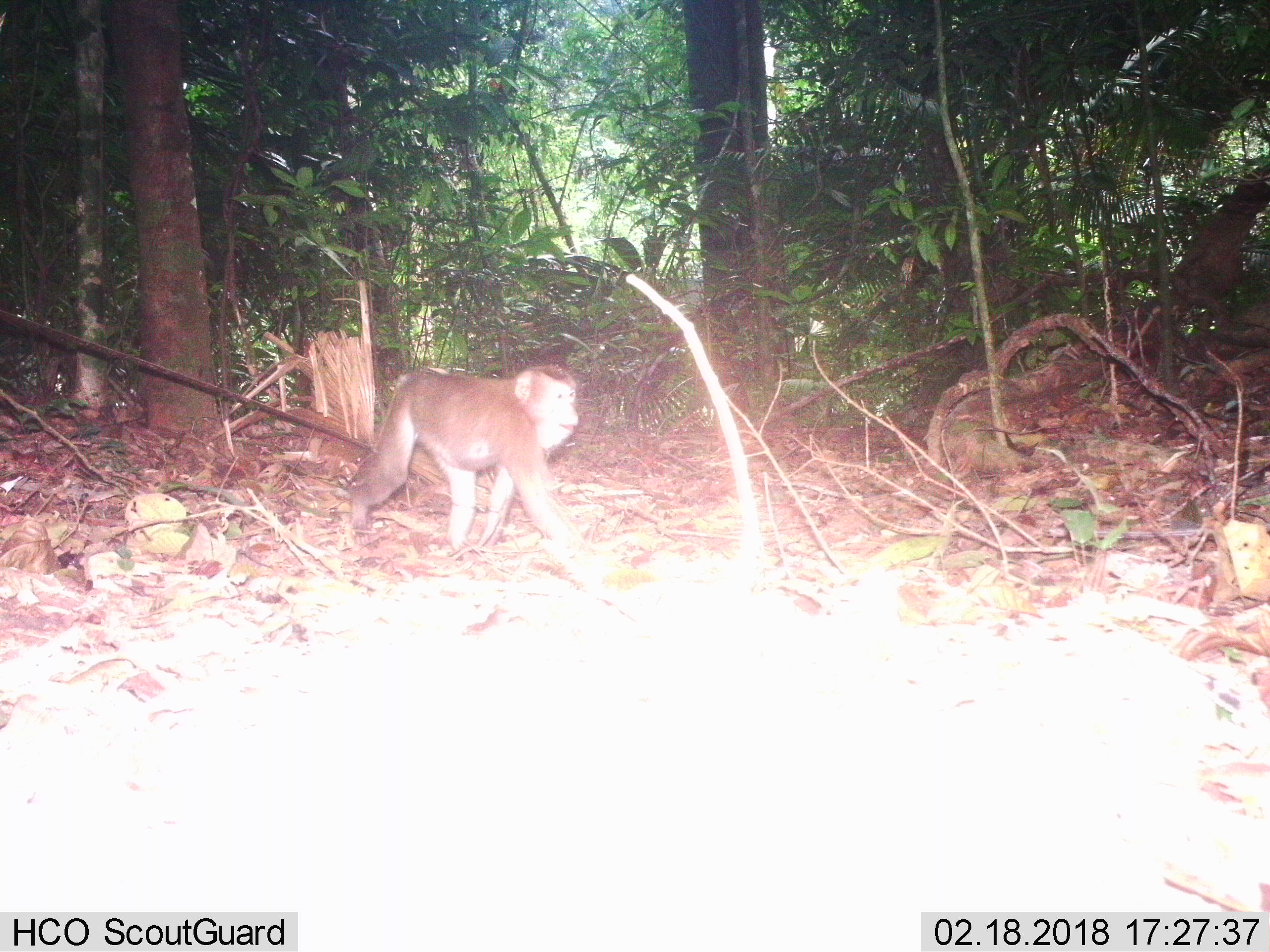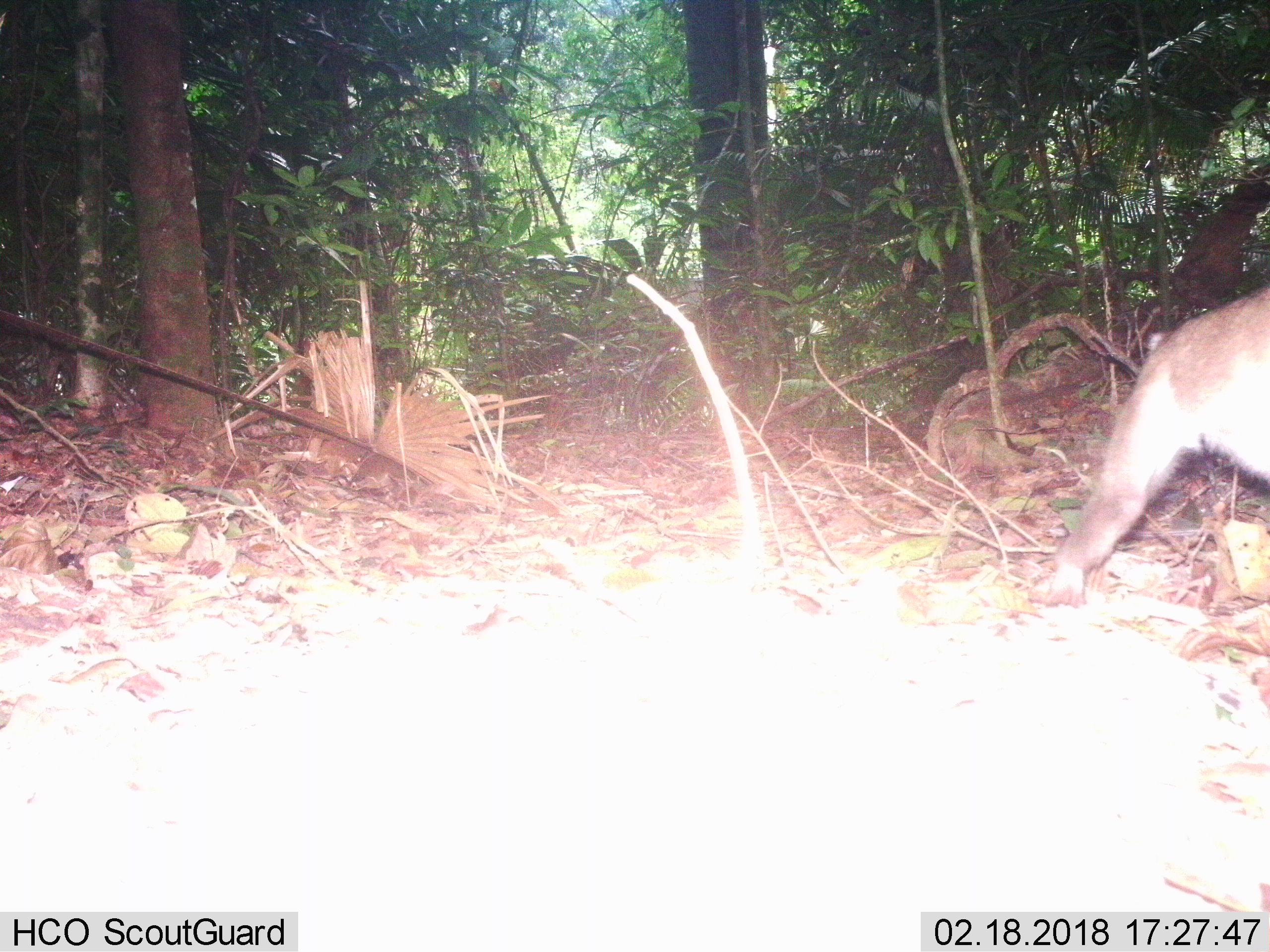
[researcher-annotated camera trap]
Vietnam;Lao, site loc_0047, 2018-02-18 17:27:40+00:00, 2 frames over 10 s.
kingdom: Animalia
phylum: Chordata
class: Mammalia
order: Primates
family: Cercopithecidae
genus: Macaca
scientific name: Macaca nemestrina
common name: pig-tailed macaque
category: pig tailed macaque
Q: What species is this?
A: Pig tailed macaque (pig-tailed macaque) (Macaca nemestrina).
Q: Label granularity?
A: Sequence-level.